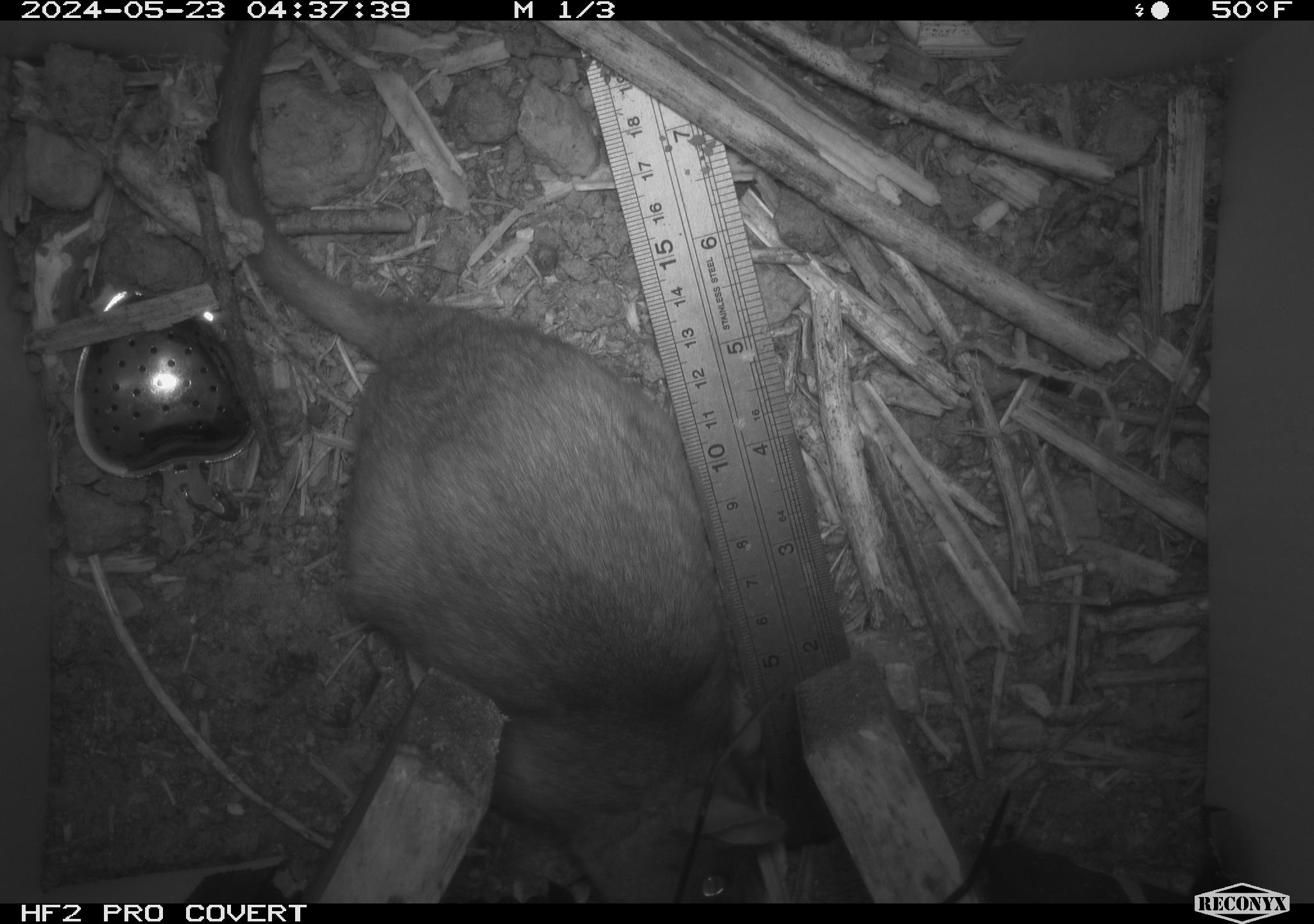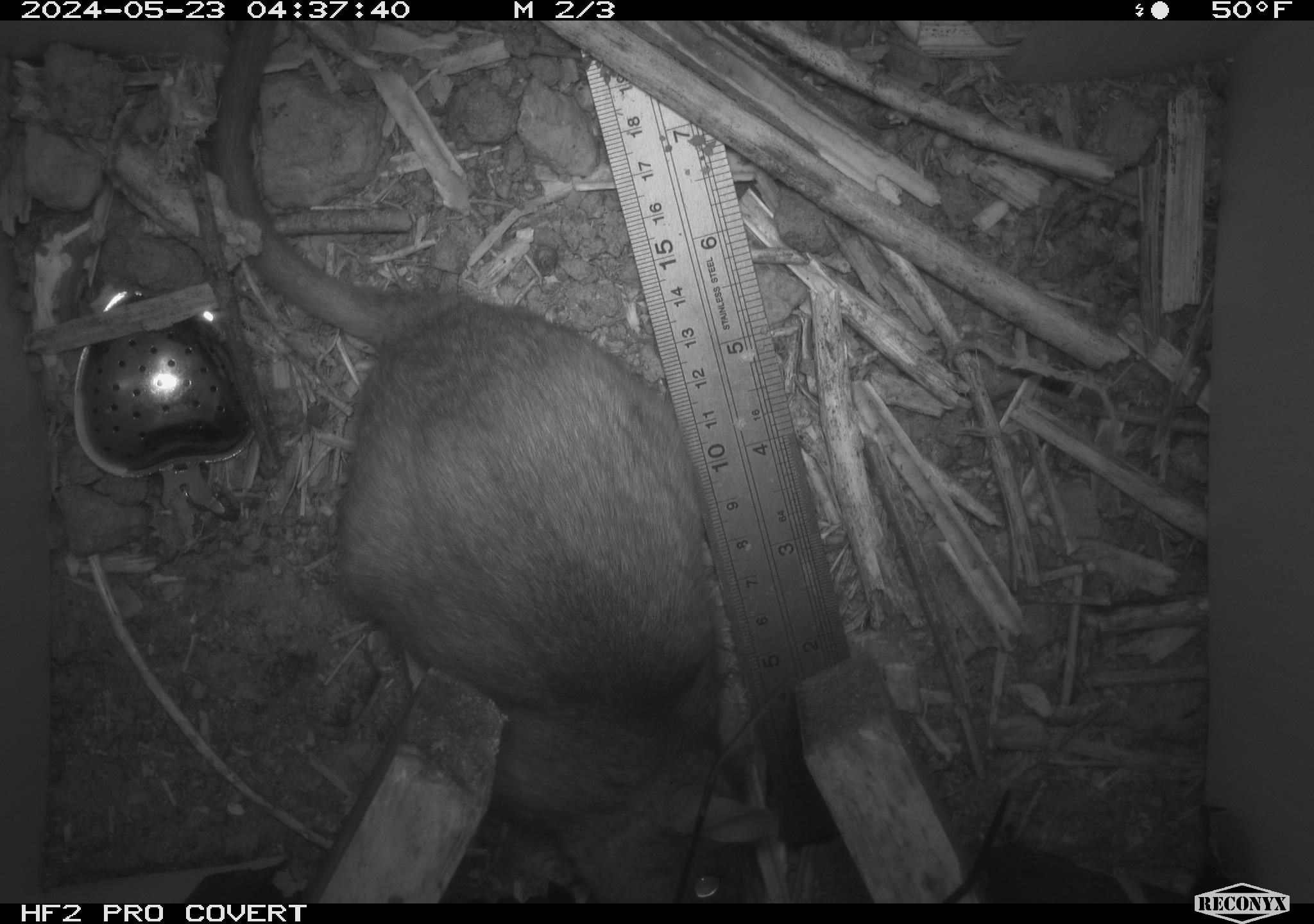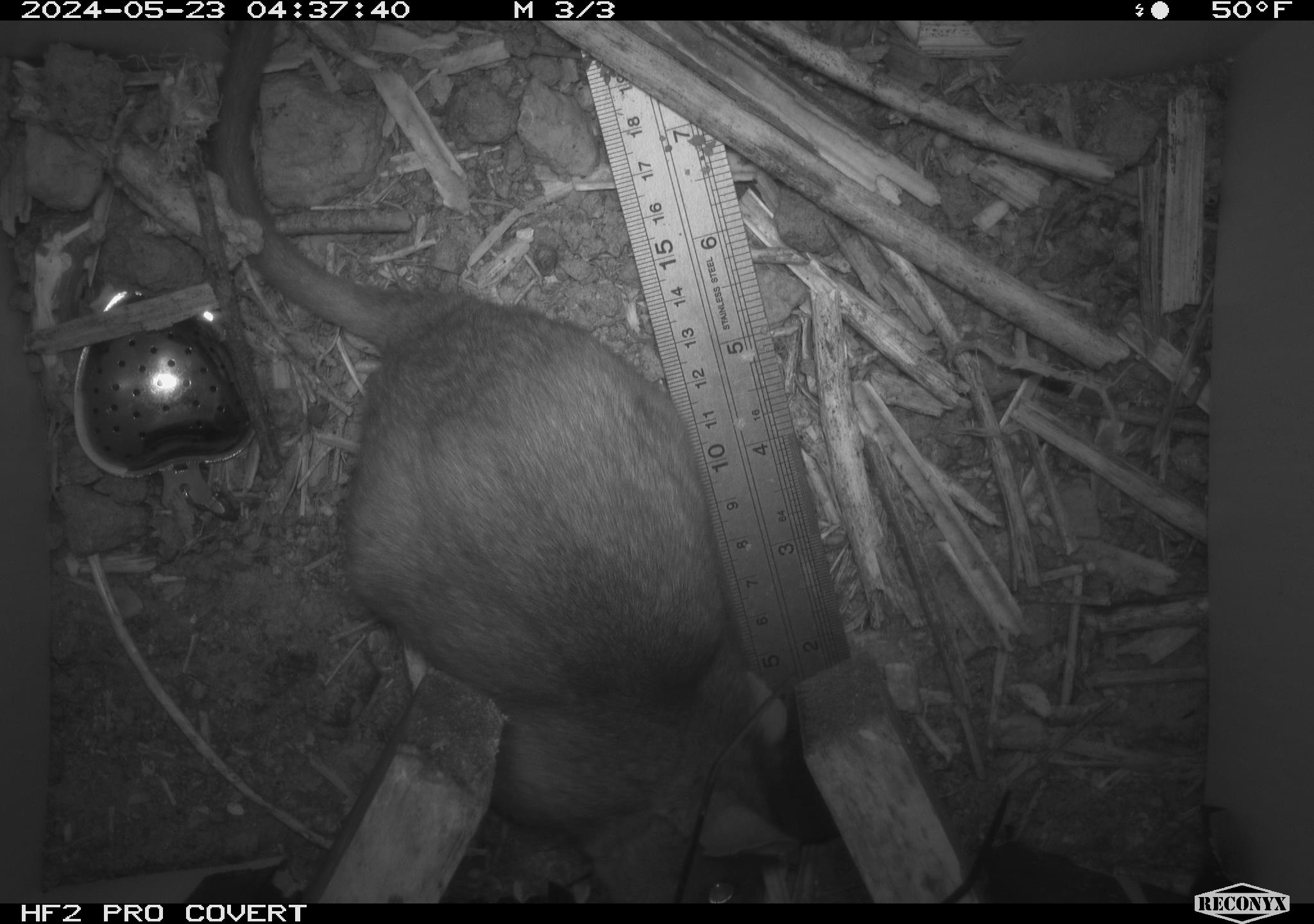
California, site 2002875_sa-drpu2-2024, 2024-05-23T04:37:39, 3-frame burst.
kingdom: Animalia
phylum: Chordata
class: Mammalia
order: Rodentia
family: Cricetidae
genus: Neotoma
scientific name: Neotoma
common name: pack rat or woodrat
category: neotoma species